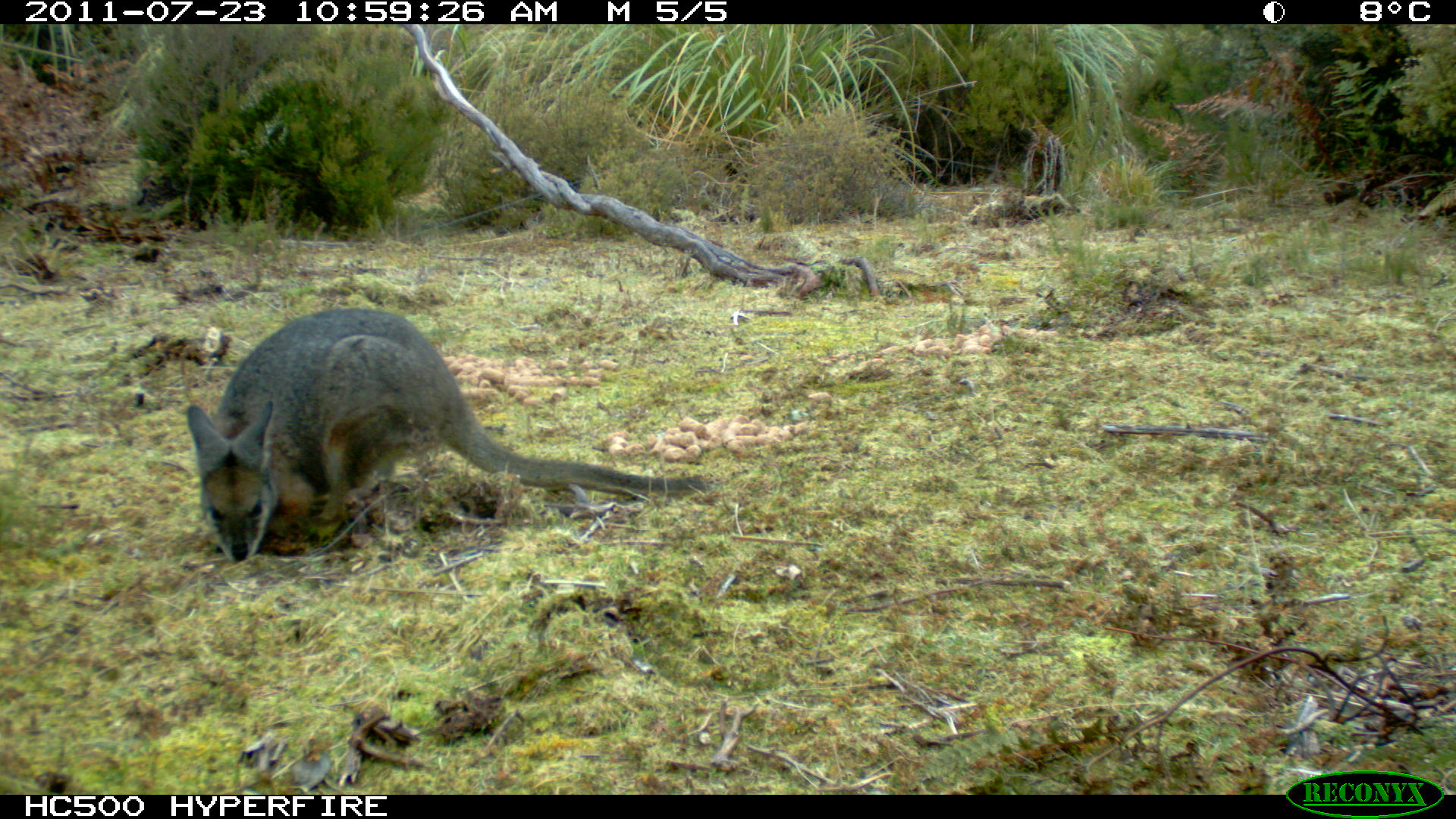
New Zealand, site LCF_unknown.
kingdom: Animalia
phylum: Chordata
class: Mammalia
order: Diprotodontia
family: Macropodidae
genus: Notamacropus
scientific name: Notamacropus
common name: wallaby